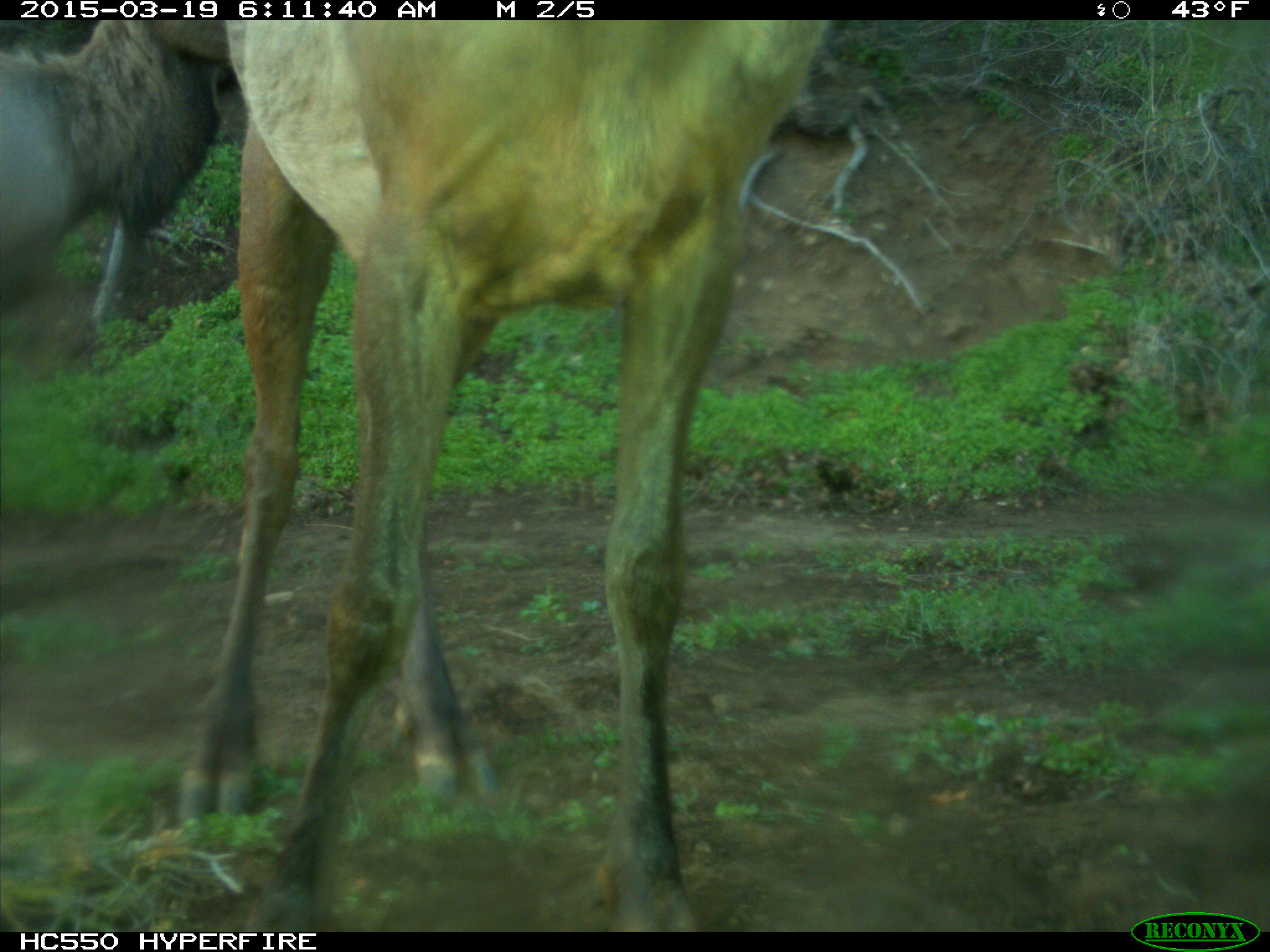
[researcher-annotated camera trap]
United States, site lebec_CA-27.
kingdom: Animalia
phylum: Chordata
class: Mammalia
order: Artiodactyla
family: Cervidae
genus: Cervus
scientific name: Cervus canadensis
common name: elk